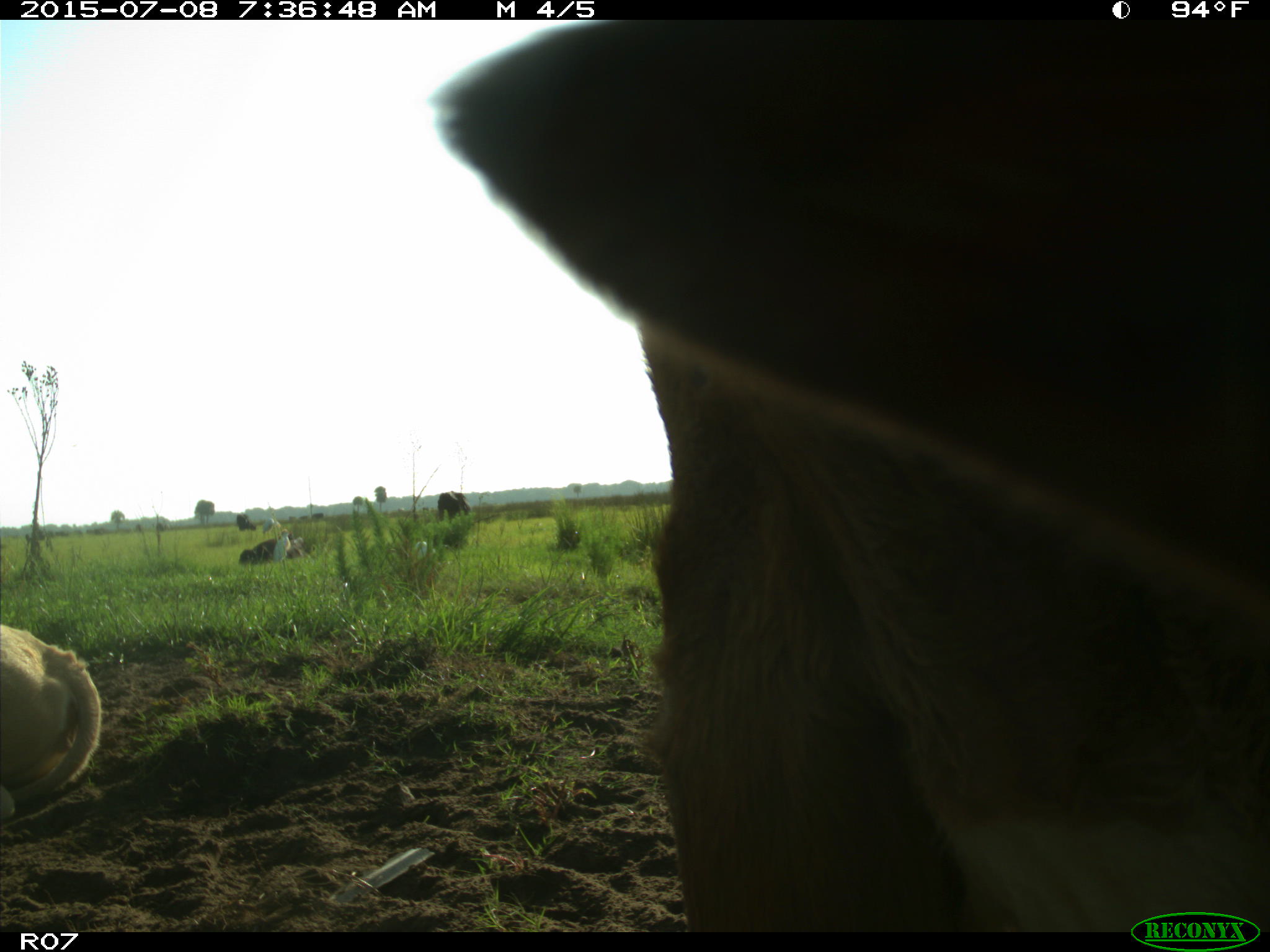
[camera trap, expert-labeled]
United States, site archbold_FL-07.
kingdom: Animalia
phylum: Chordata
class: Mammalia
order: Artiodactyla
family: Bovidae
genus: Bos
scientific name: Bos taurus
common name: domestic cow